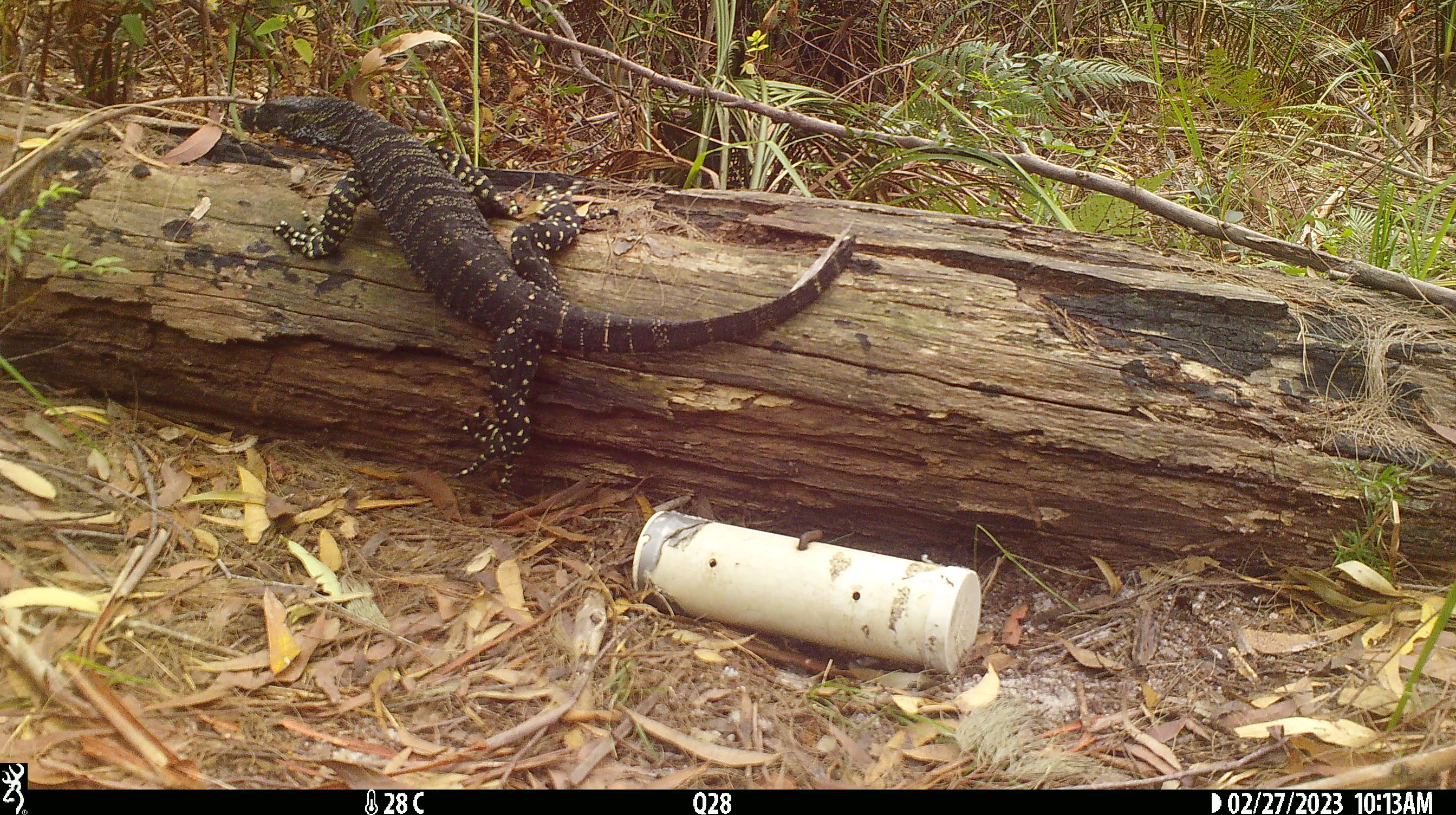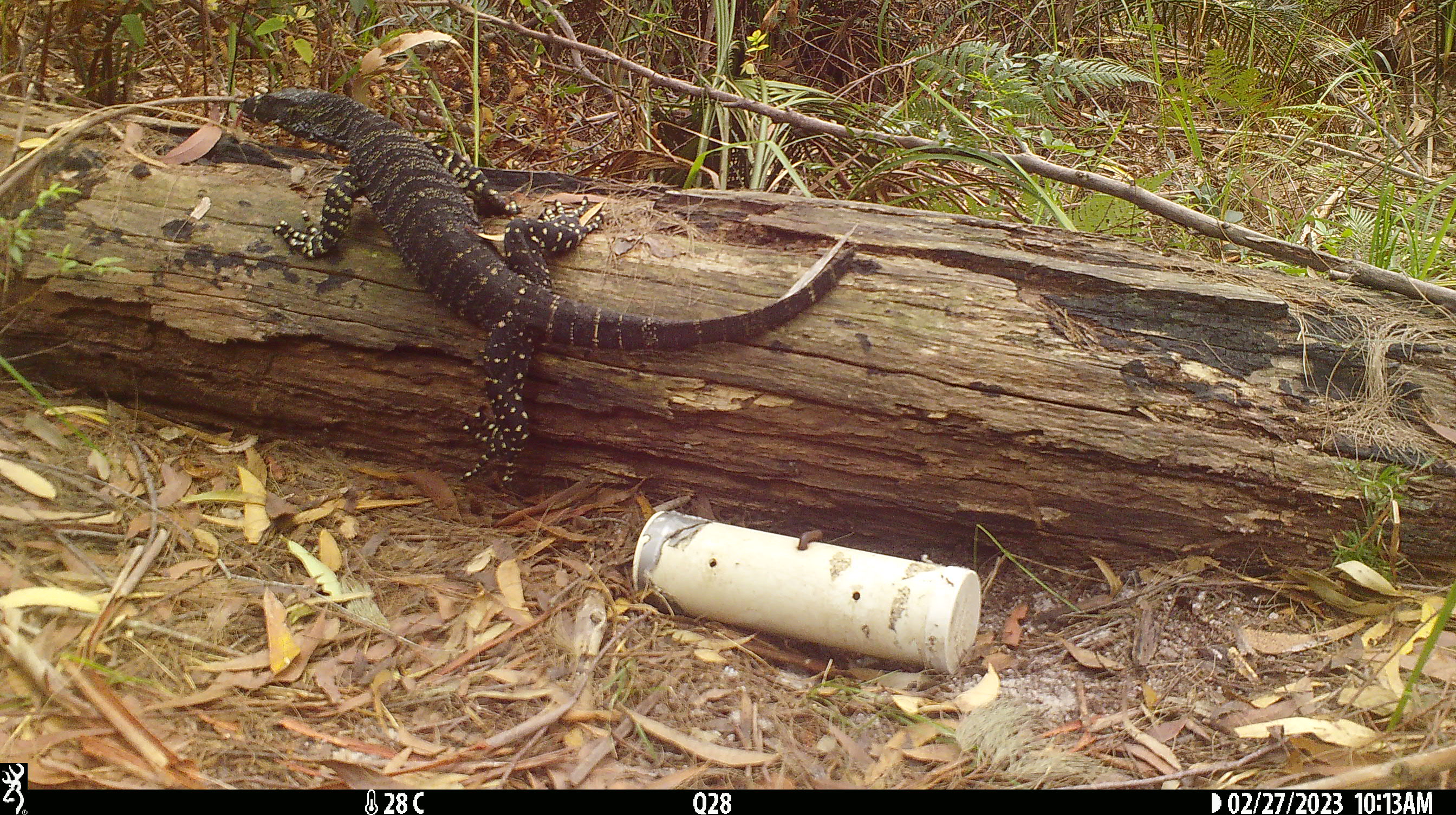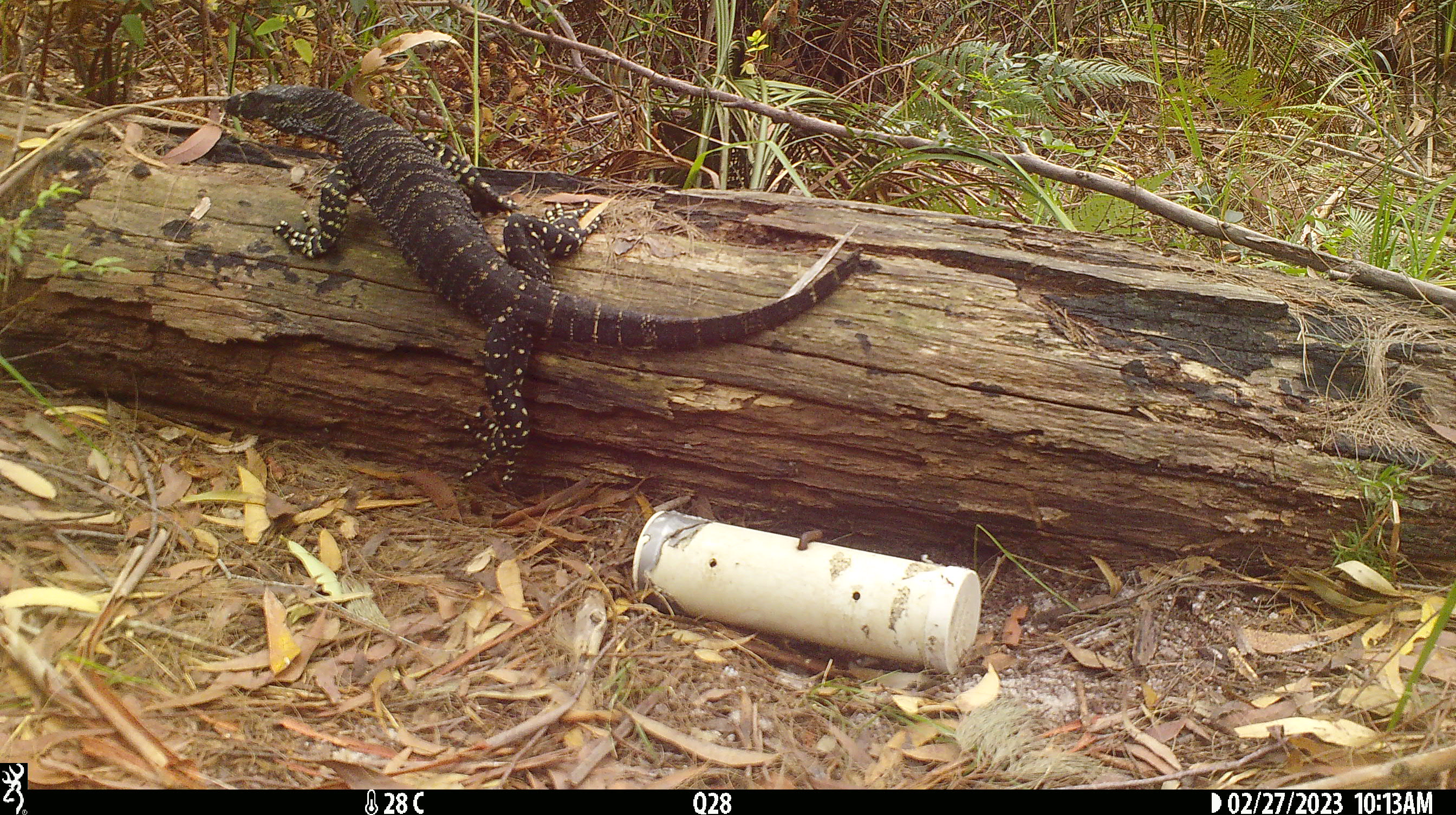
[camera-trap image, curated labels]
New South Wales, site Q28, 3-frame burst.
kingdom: Animalia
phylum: Chordata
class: Reptilia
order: Squamata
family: Varanidae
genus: Varanus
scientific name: Varanus varius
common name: lace monitor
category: goanna